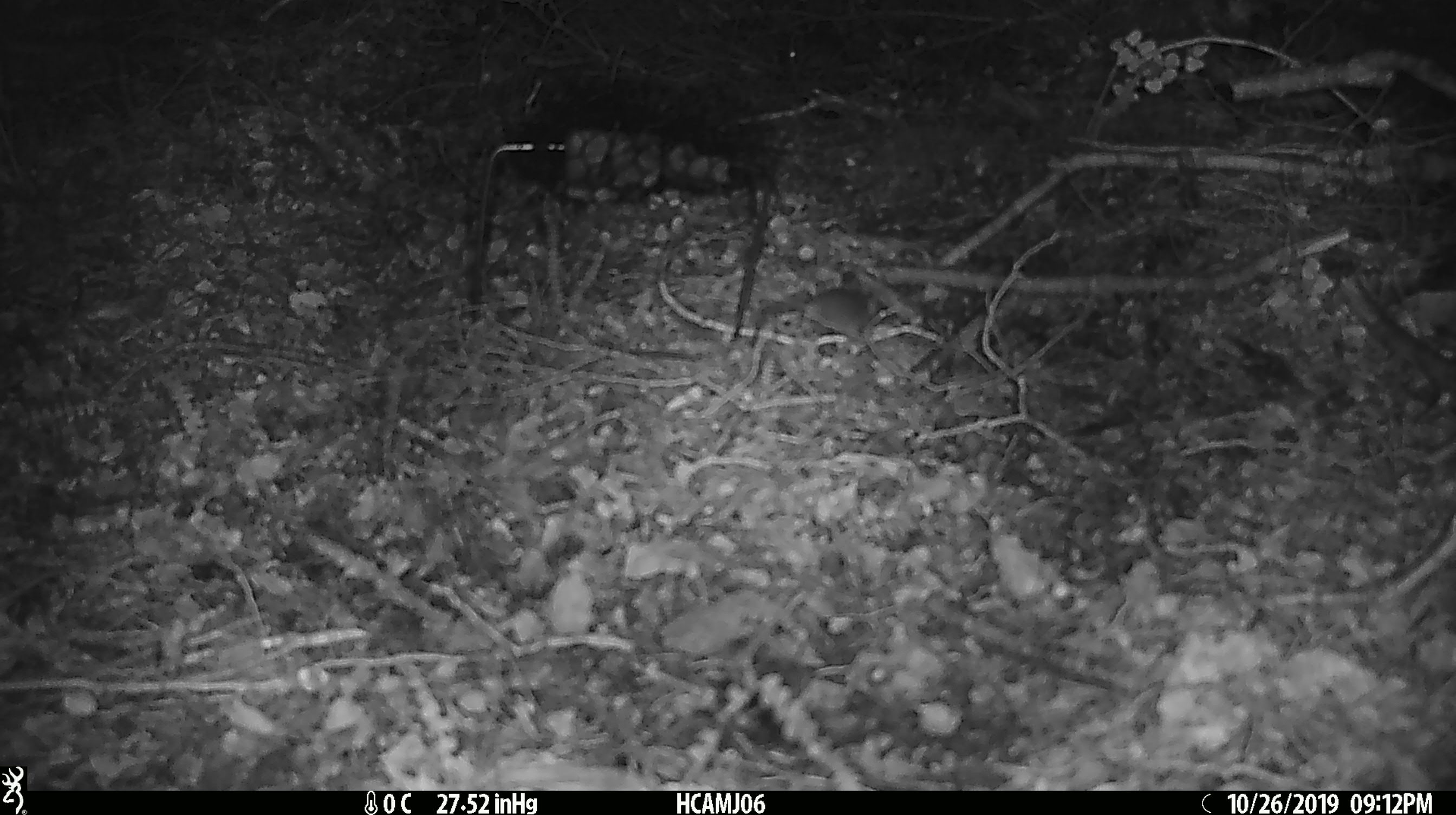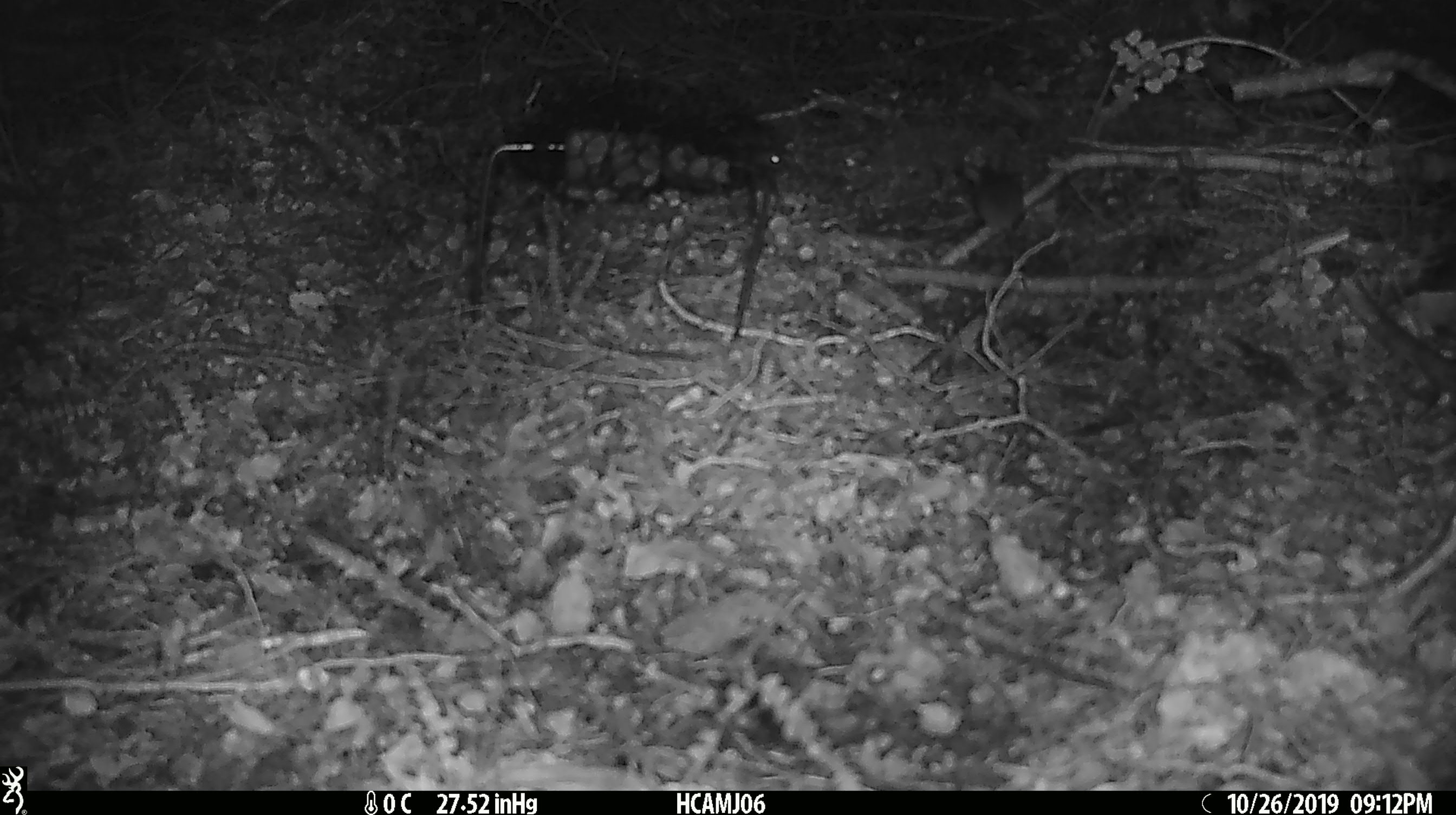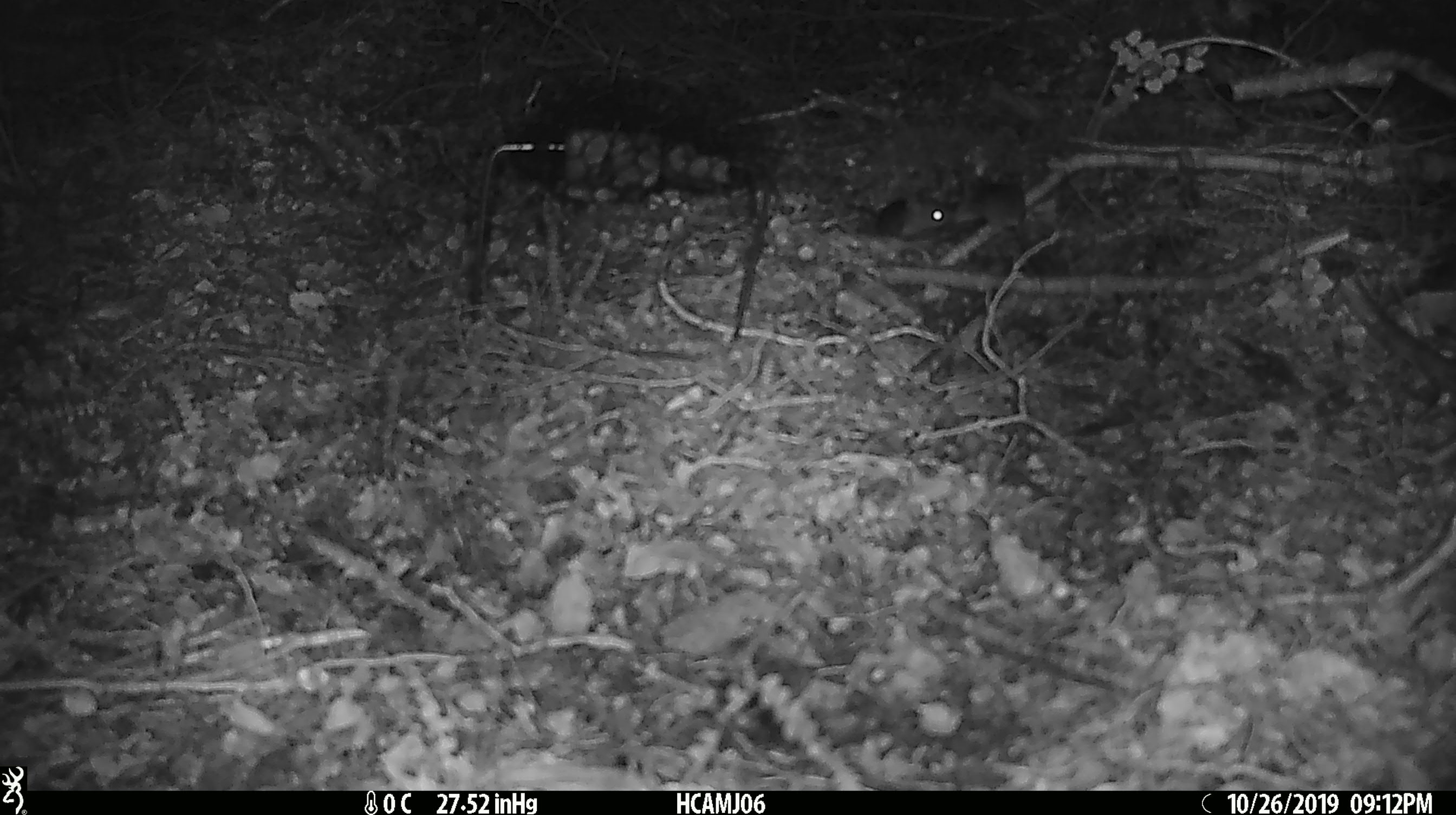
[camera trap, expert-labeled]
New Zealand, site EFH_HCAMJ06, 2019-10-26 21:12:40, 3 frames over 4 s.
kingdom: Animalia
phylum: Chordata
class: Mammalia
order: Rodentia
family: Muridae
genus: Mus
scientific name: Mus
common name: mouse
Mouse (Mus).